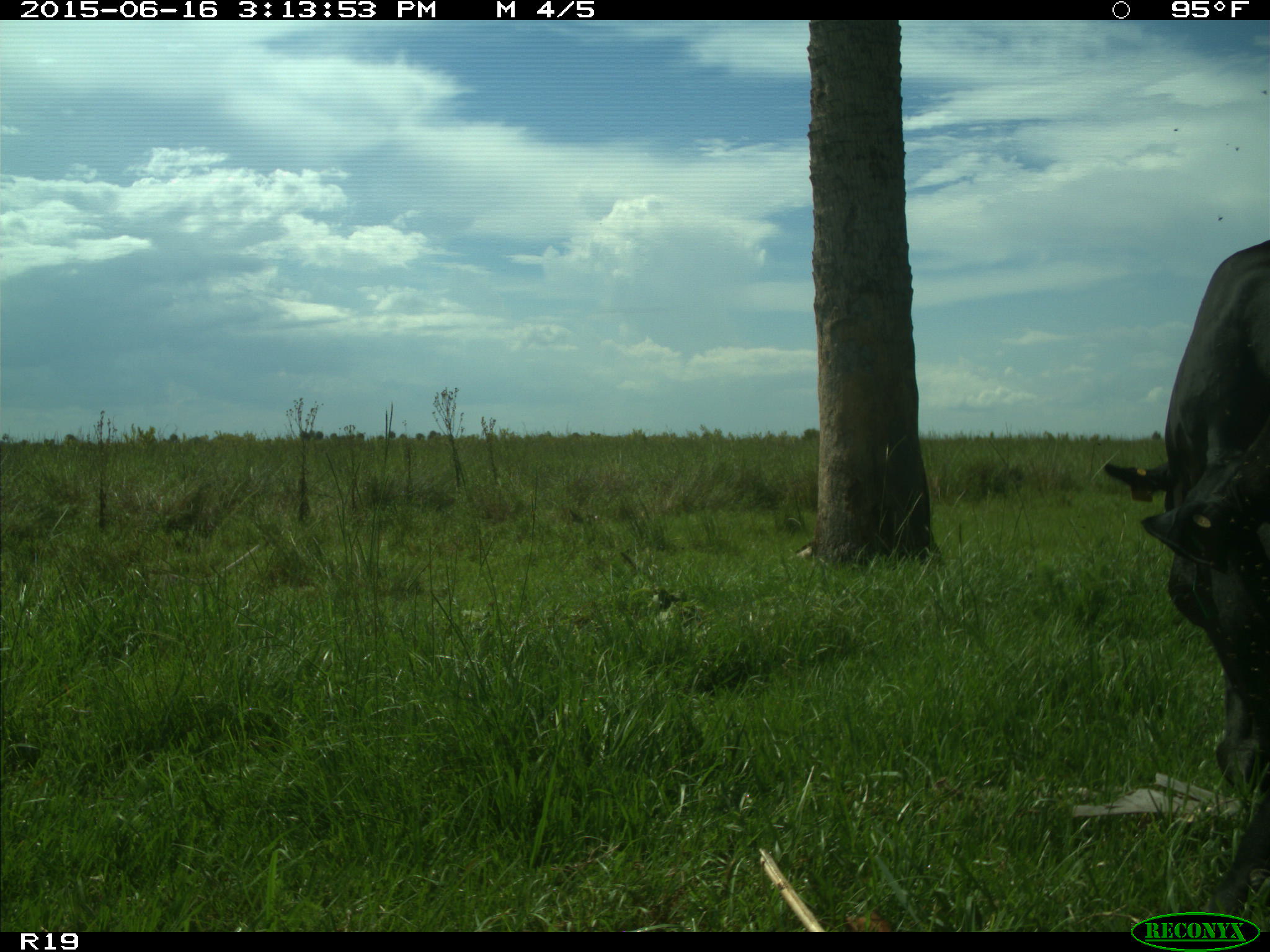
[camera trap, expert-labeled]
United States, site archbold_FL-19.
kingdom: Animalia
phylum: Chordata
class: Mammalia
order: Artiodactyla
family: Bovidae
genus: Bos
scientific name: Bos taurus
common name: domestic cow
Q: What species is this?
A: Bos taurus (domestic cow).